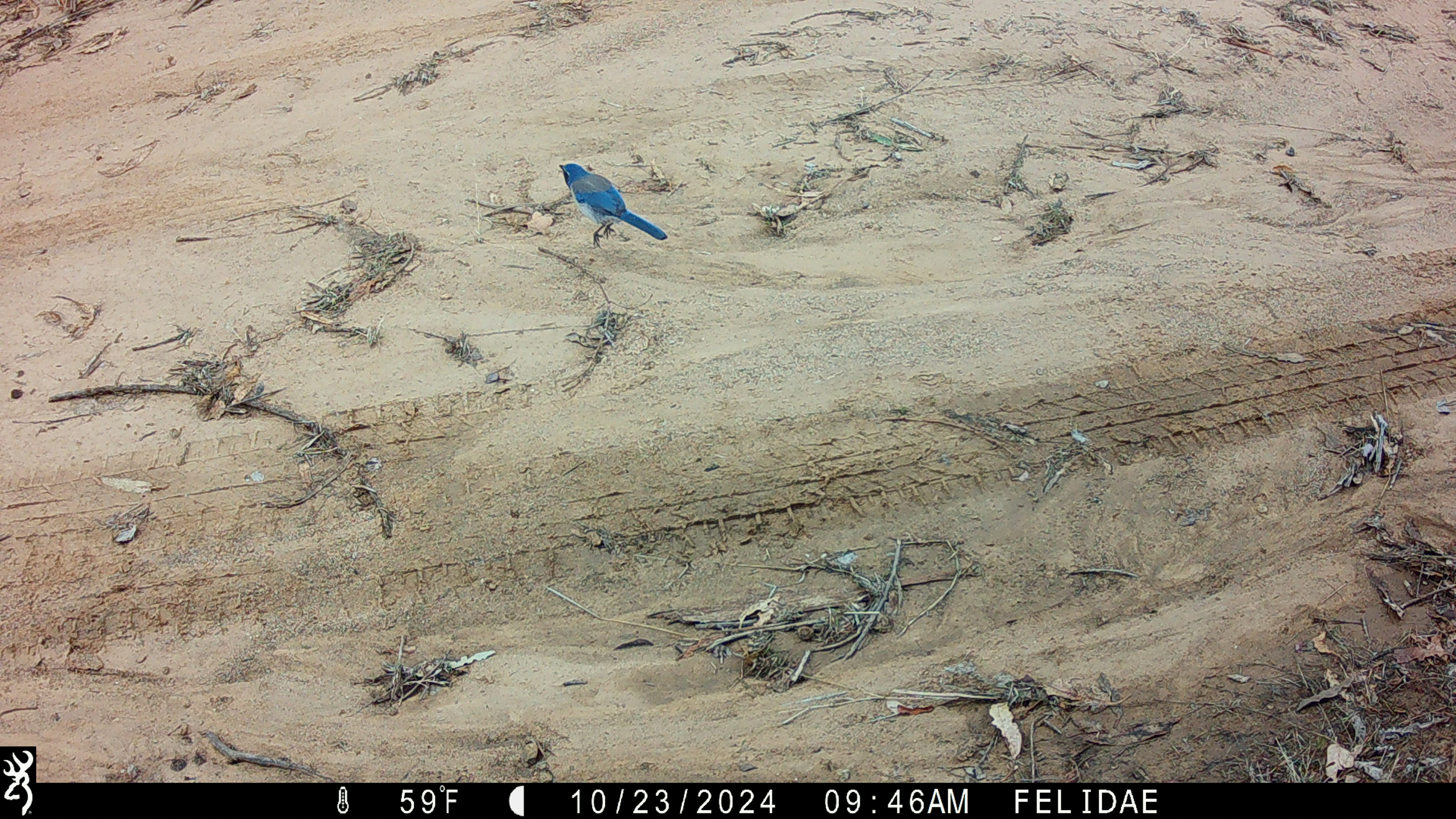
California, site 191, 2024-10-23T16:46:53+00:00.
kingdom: Animalia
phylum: Chordata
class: Aves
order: Passeriformes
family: Corvidae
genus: Aphelocoma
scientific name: Aphelocoma californica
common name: california scrub jay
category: western scrub-jay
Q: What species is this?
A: Western scrub-jay (california scrub jay) (Aphelocoma californica).